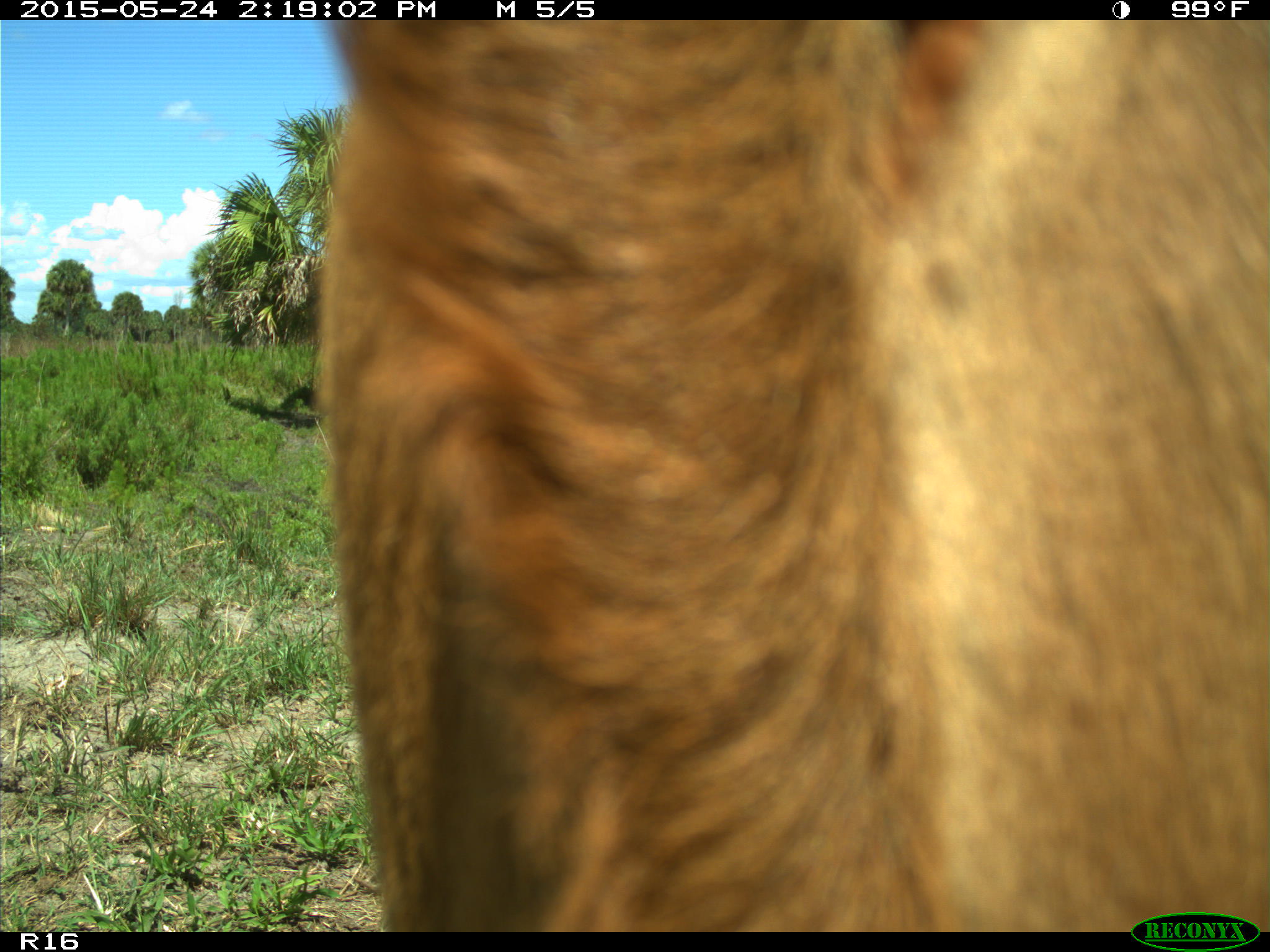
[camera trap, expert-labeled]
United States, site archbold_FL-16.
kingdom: Animalia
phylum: Chordata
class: Mammalia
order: Artiodactyla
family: Bovidae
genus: Bos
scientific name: Bos taurus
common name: domestic cow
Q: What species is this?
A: Bos taurus (domestic cow).